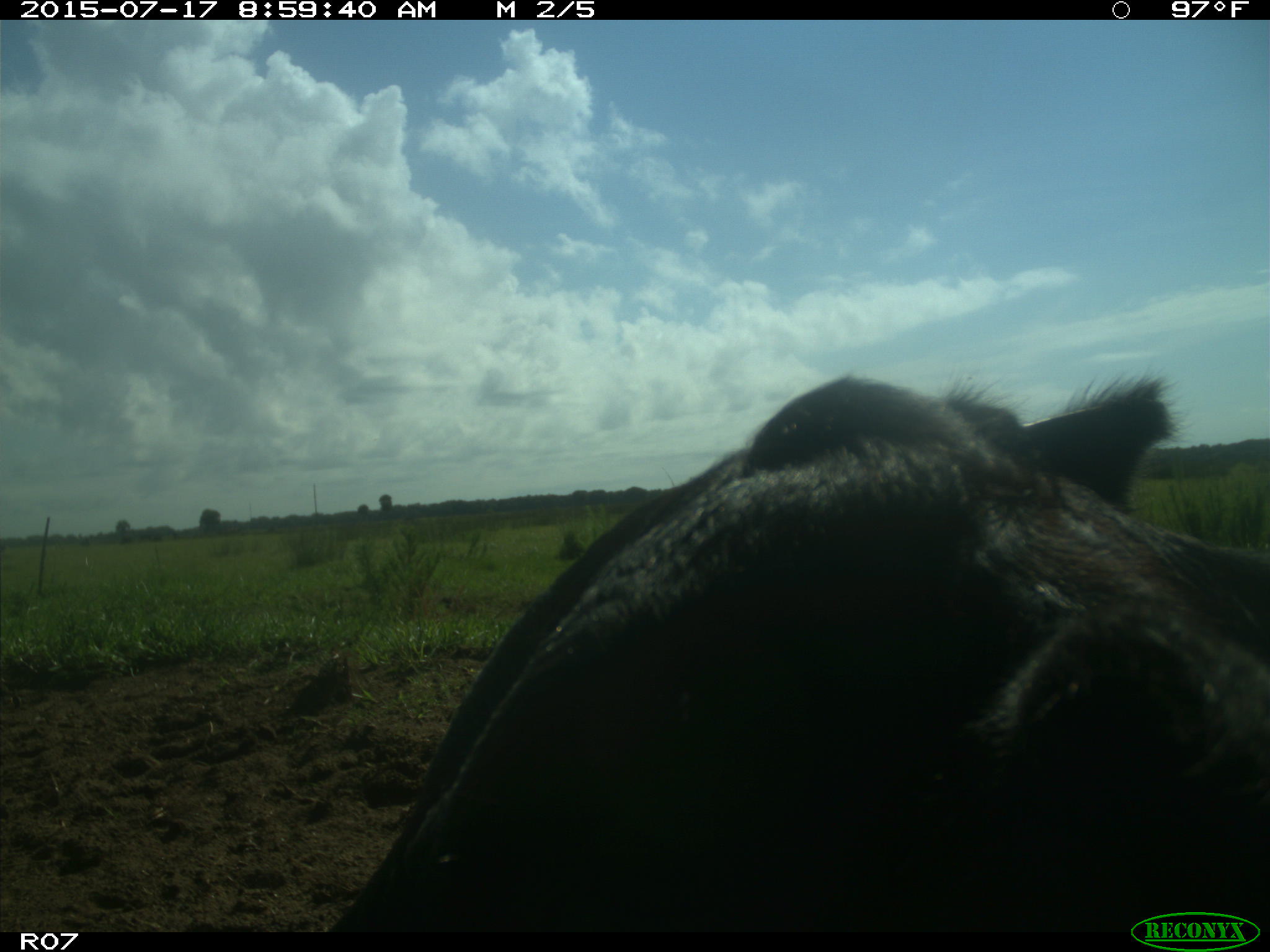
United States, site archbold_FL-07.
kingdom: Animalia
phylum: Chordata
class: Mammalia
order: Artiodactyla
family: Bovidae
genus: Bos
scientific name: Bos taurus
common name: domestic cow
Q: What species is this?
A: Bos taurus (domestic cow).